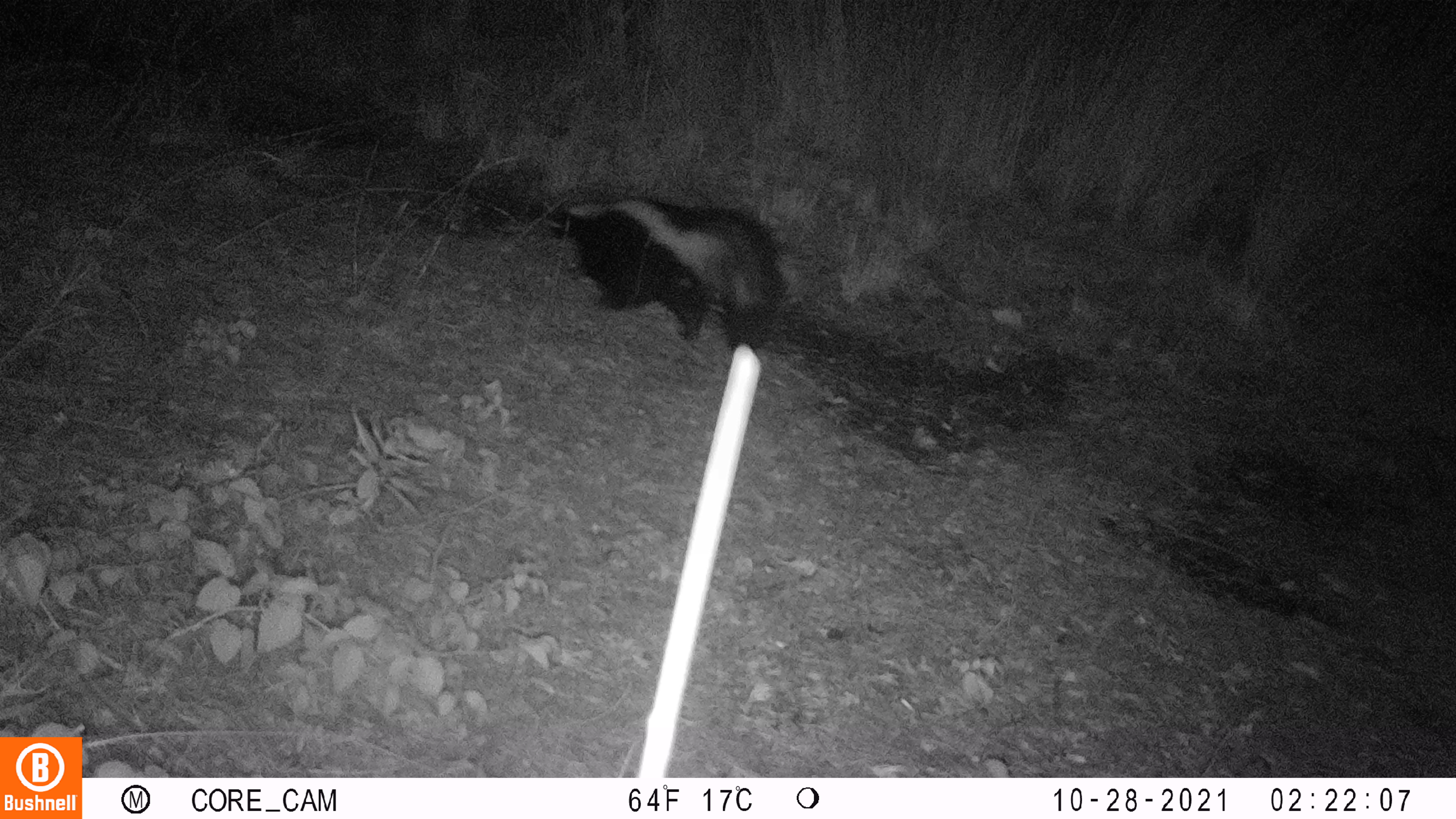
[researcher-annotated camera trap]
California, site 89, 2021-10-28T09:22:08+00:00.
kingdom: Animalia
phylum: Chordata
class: Mammalia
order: Carnivora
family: Mephitidae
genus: Mephitis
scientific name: Mephitis mephitis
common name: striped skunk